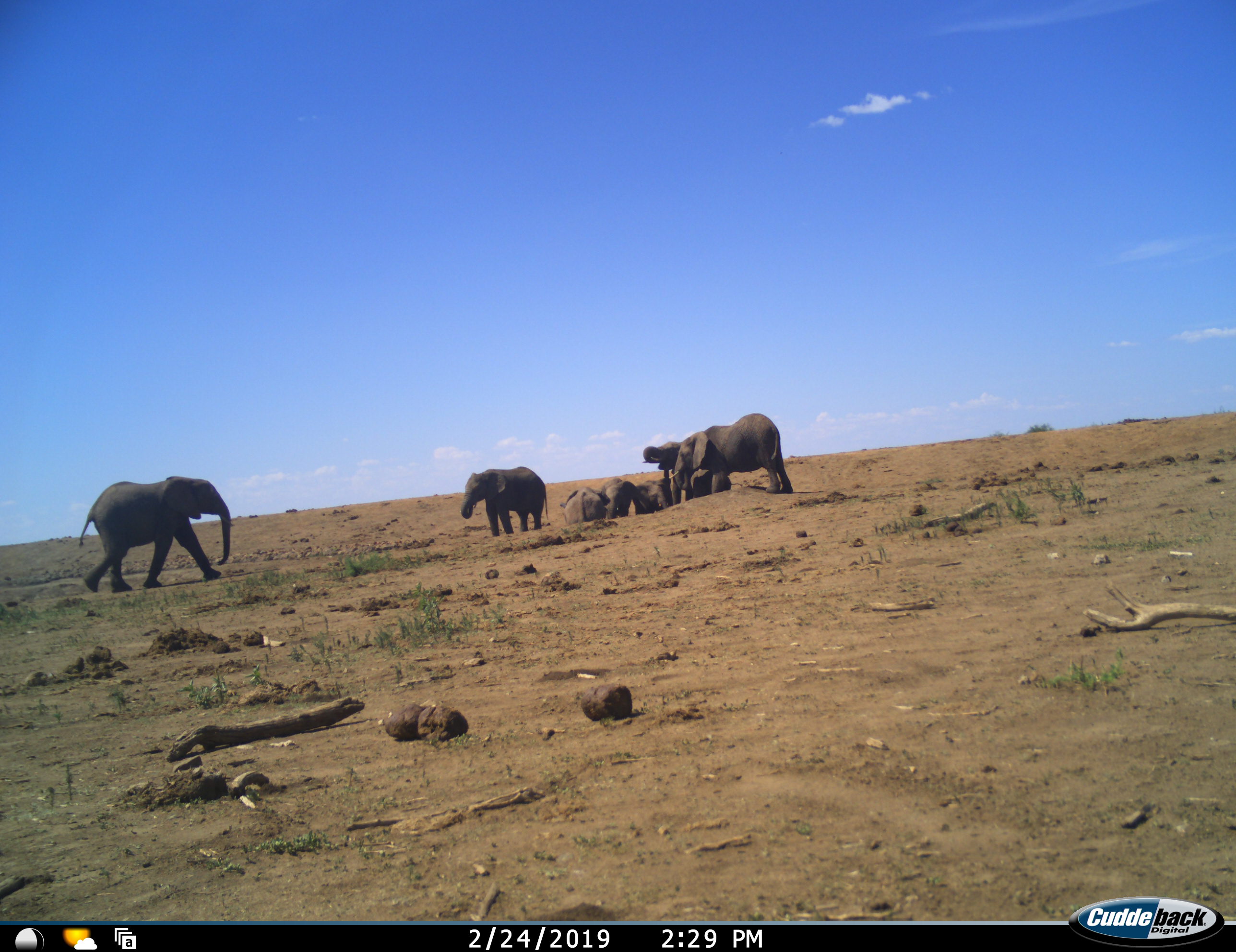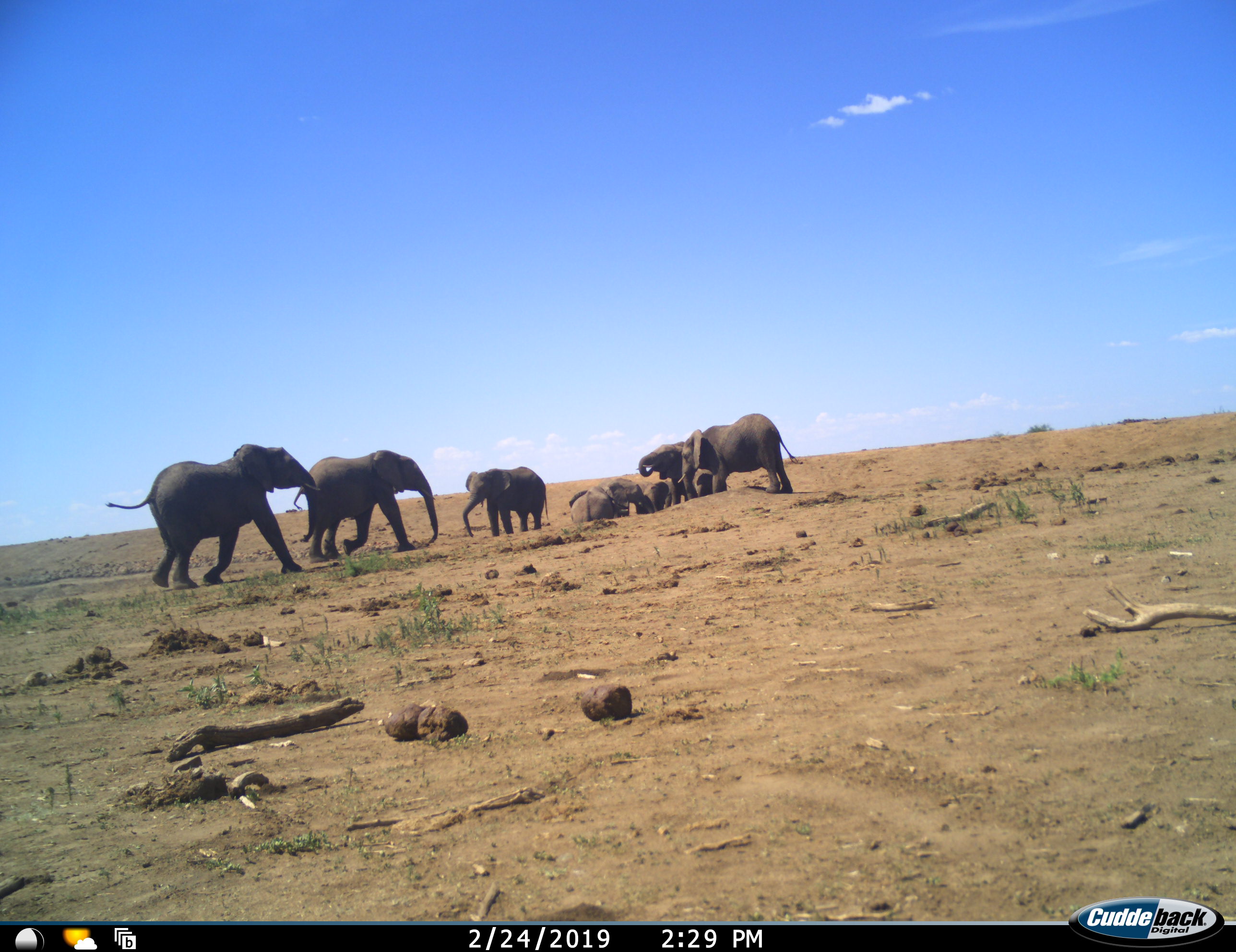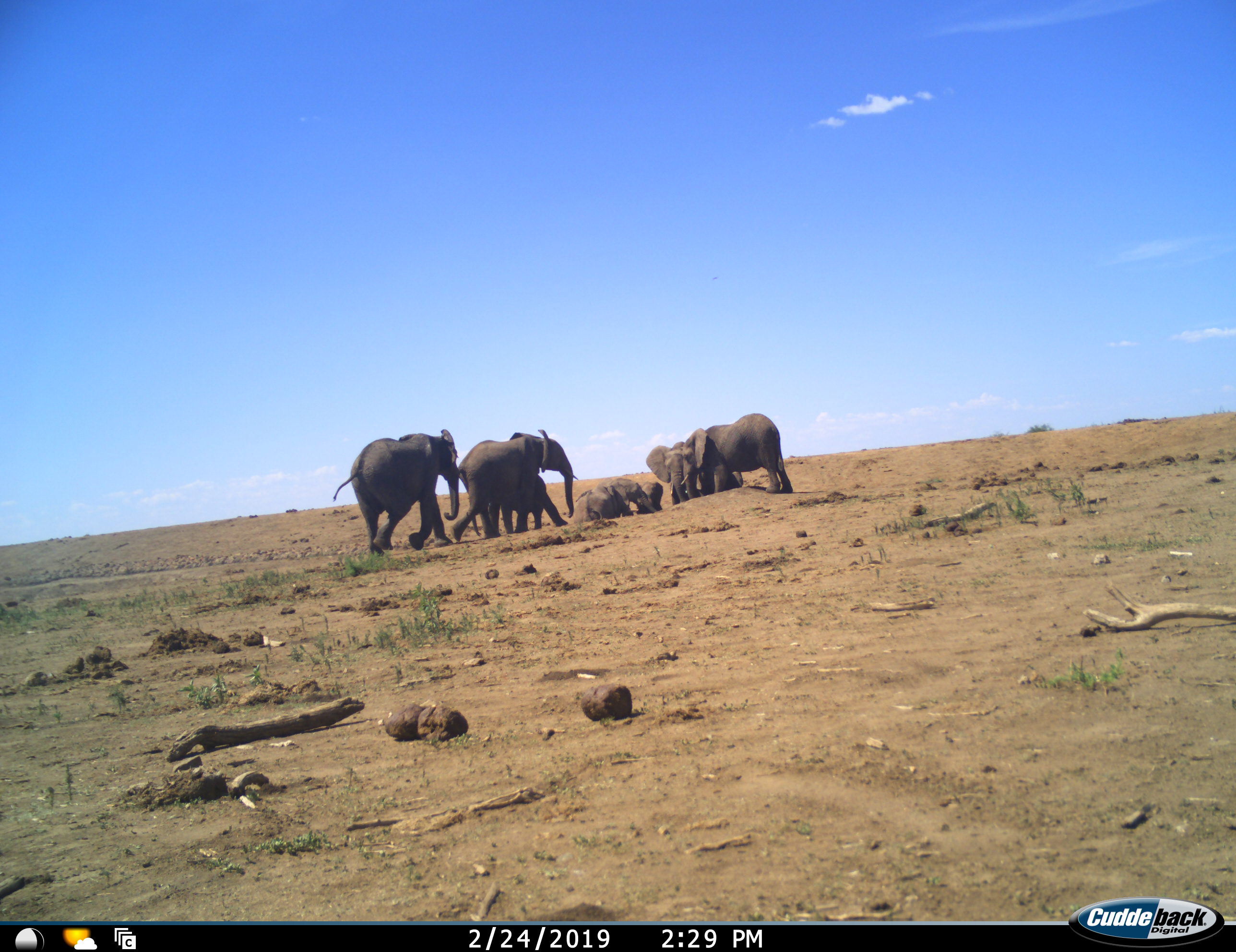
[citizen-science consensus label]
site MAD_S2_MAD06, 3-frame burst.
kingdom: Animalia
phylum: Chordata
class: Mammalia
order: Proboscidea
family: Elephantidae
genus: Loxodonta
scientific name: Loxodonta africana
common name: african bush elephant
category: elephant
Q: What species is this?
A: Elephant (african bush elephant) (Loxodonta africana).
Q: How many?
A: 8.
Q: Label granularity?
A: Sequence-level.